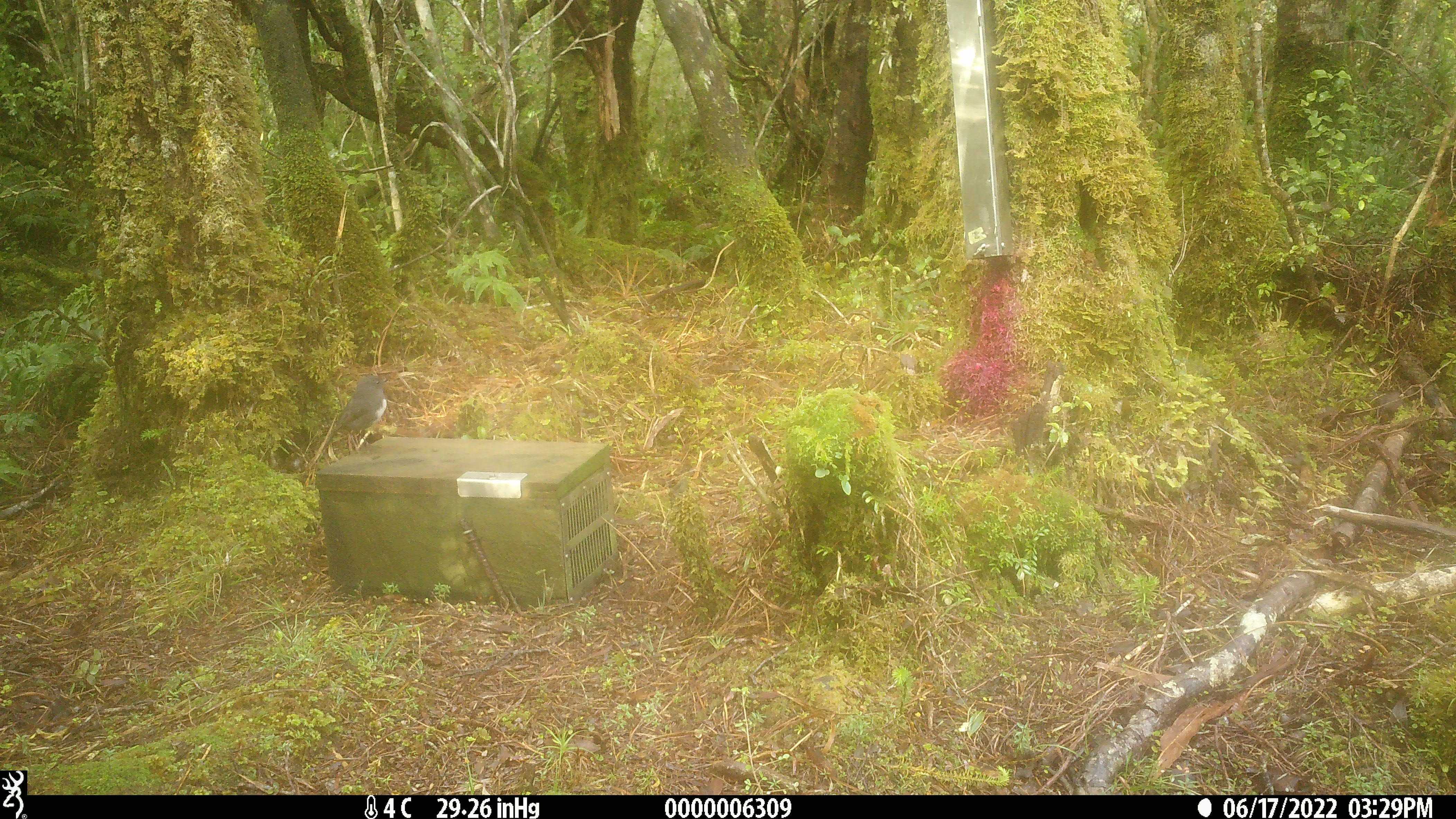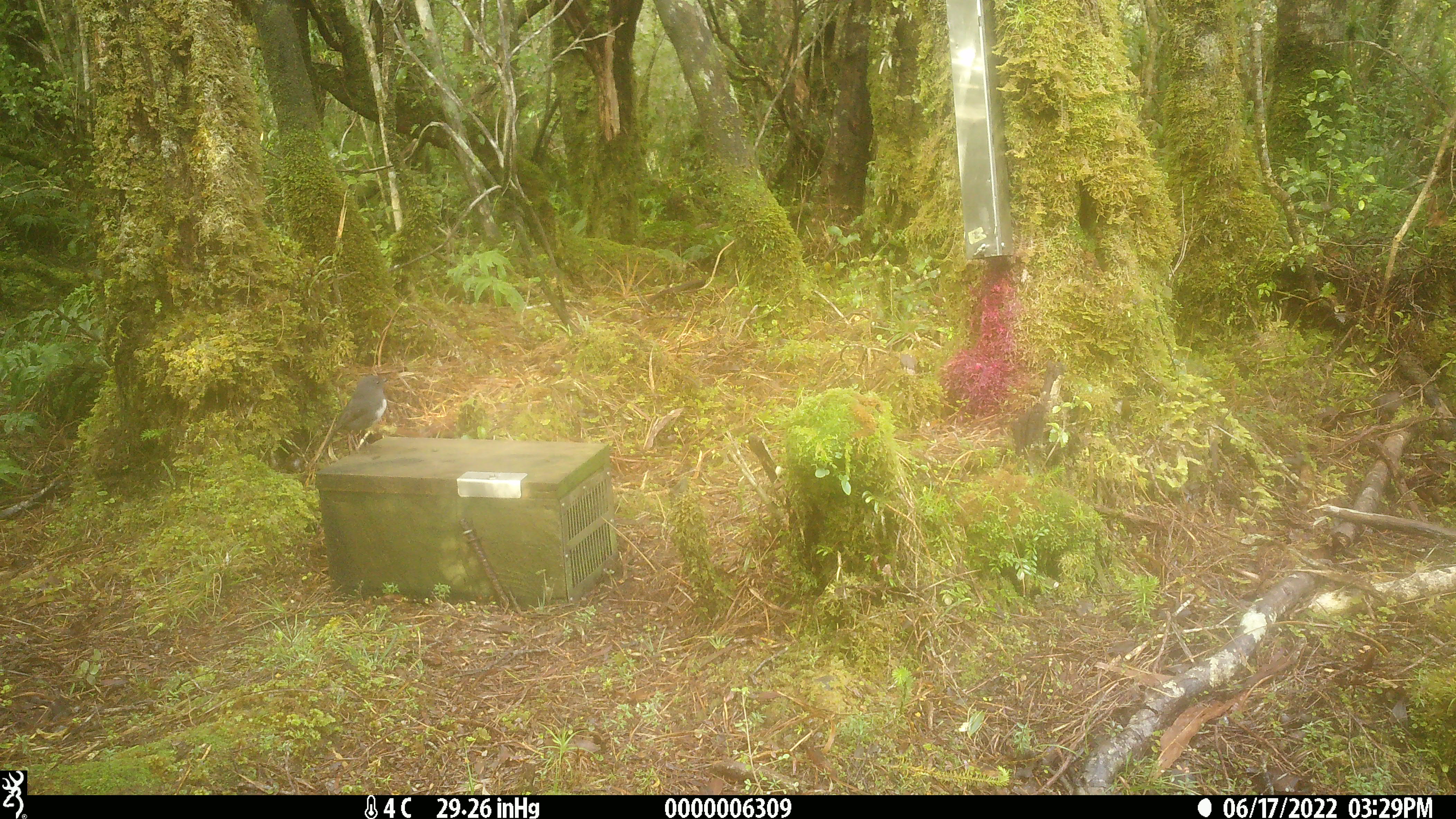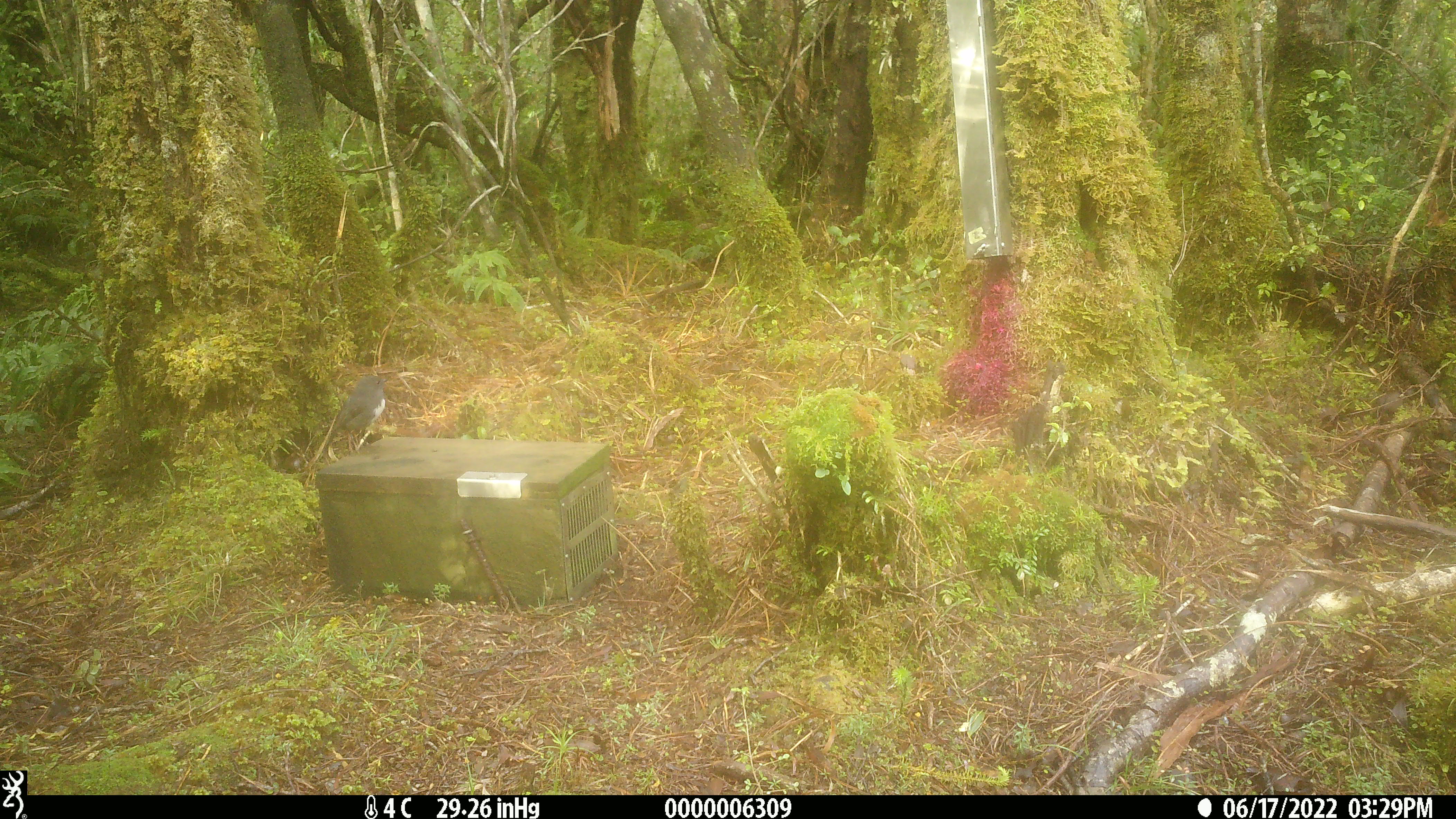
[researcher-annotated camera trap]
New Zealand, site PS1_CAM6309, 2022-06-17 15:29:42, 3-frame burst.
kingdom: Animalia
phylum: Chordata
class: Aves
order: Passeriformes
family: Petroicidae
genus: Petroica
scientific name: Petroica australis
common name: new zealand robin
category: robin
Robin (new zealand robin) (Petroica australis).